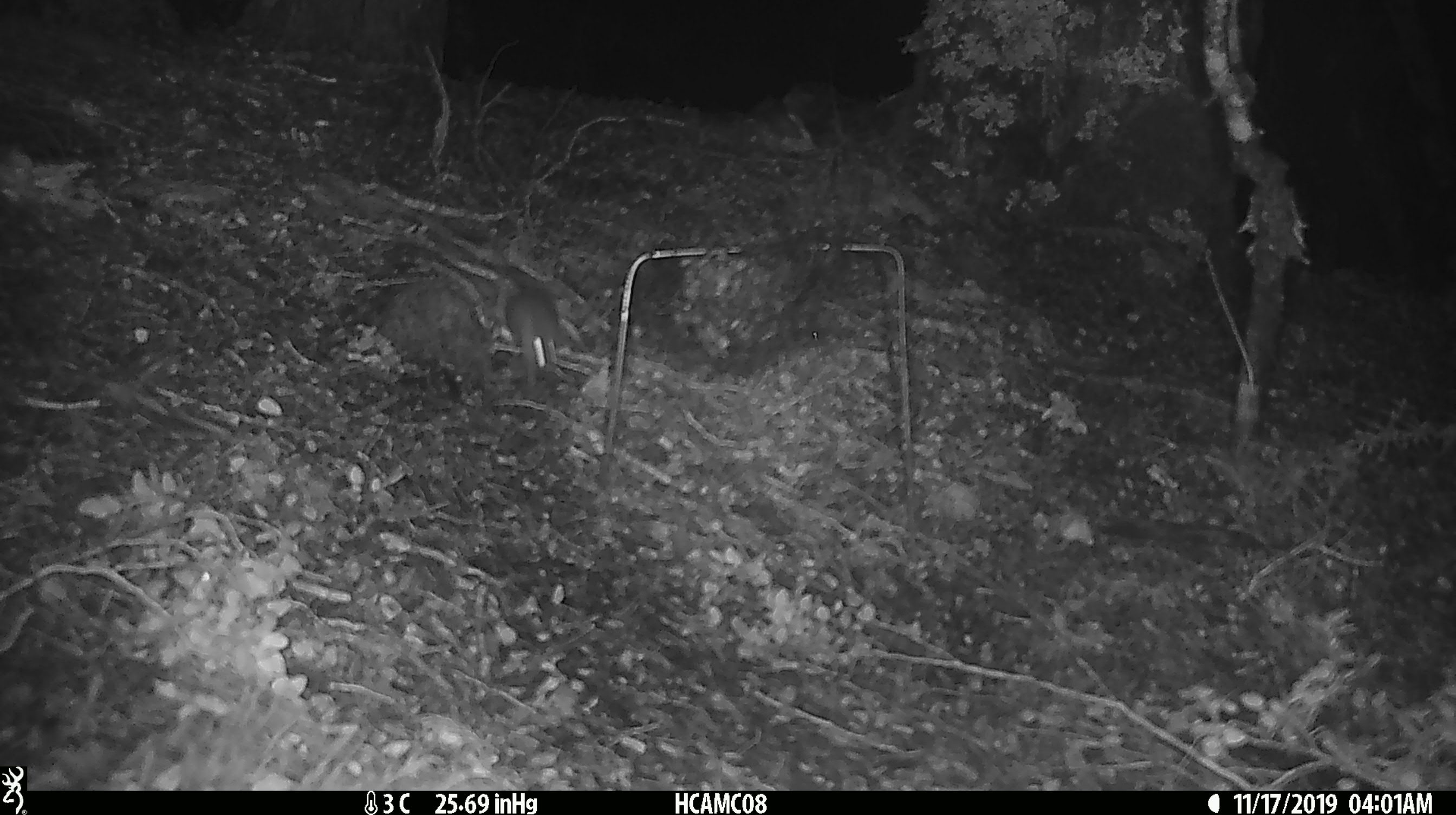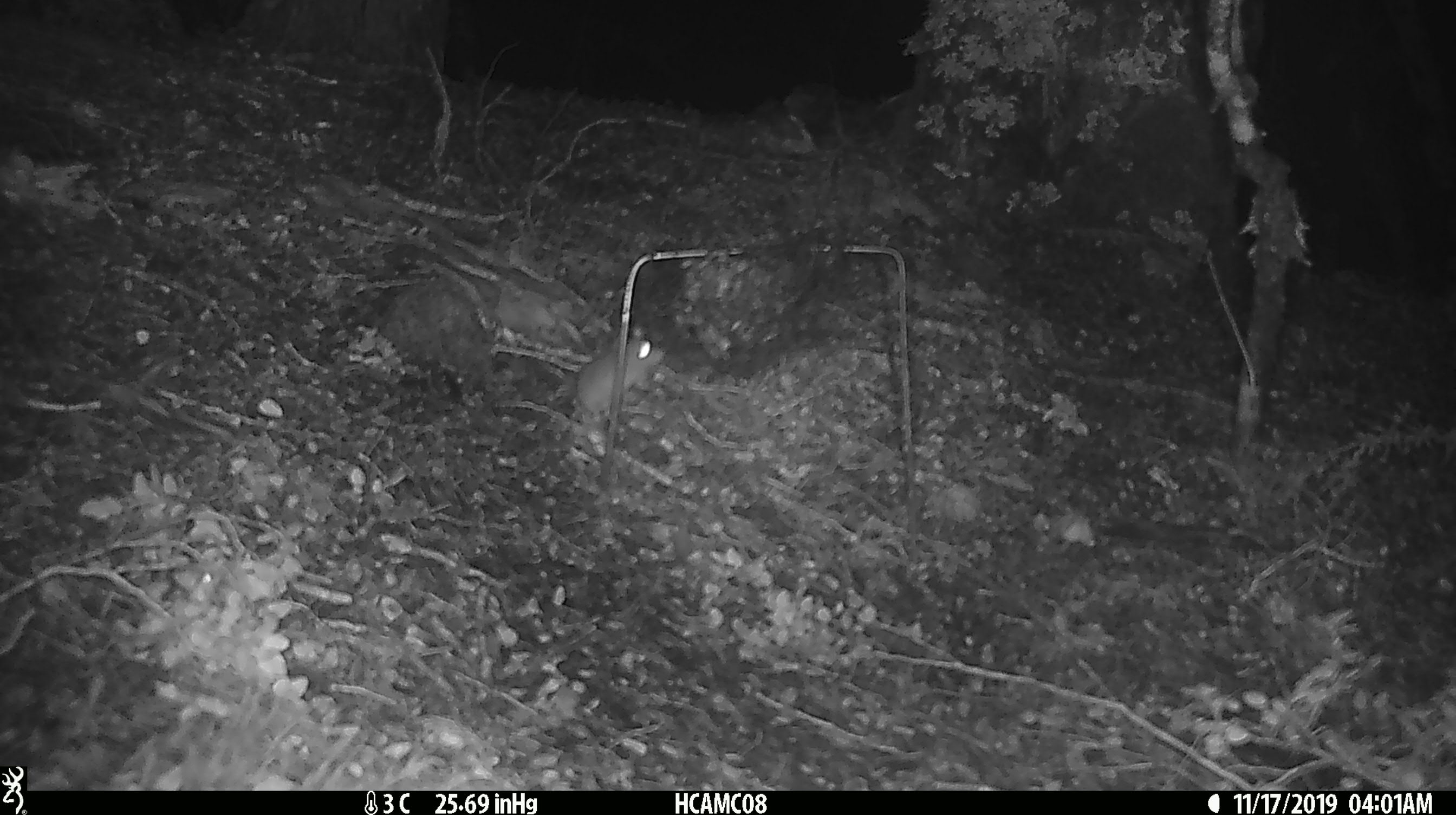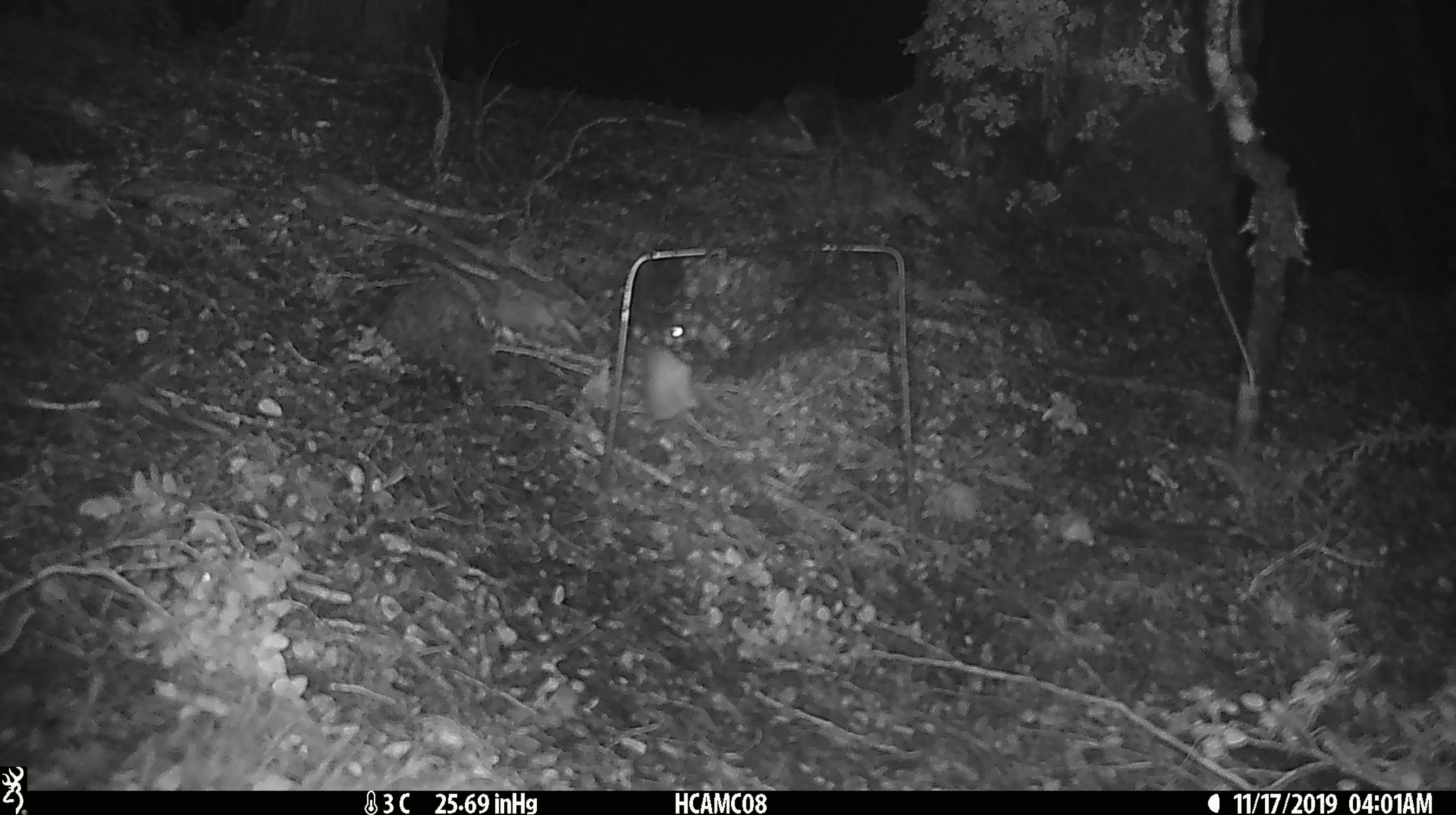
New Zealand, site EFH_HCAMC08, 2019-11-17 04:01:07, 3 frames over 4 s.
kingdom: Animalia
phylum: Chordata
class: Mammalia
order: Rodentia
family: Muridae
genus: Mus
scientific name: Mus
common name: mouse